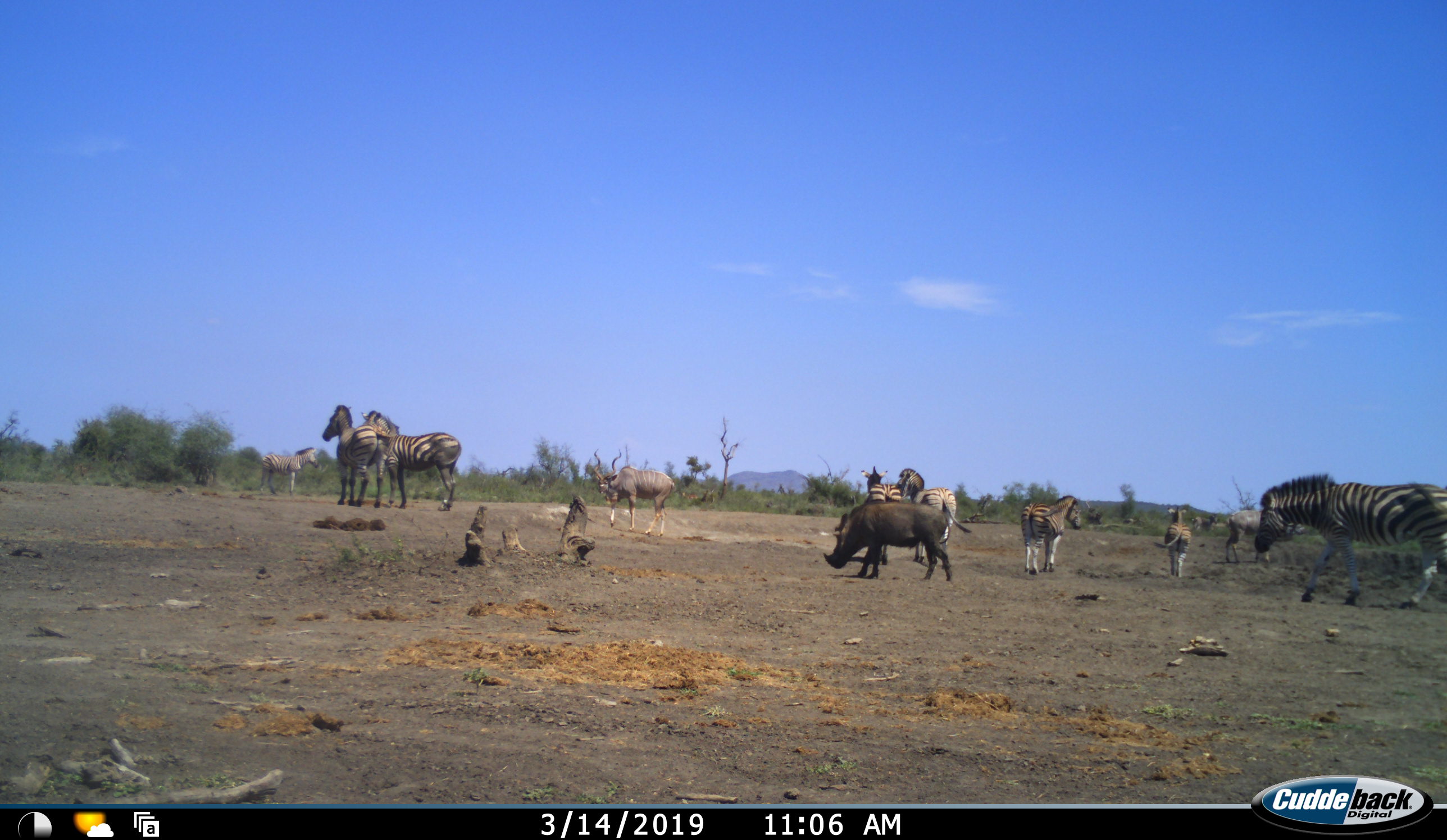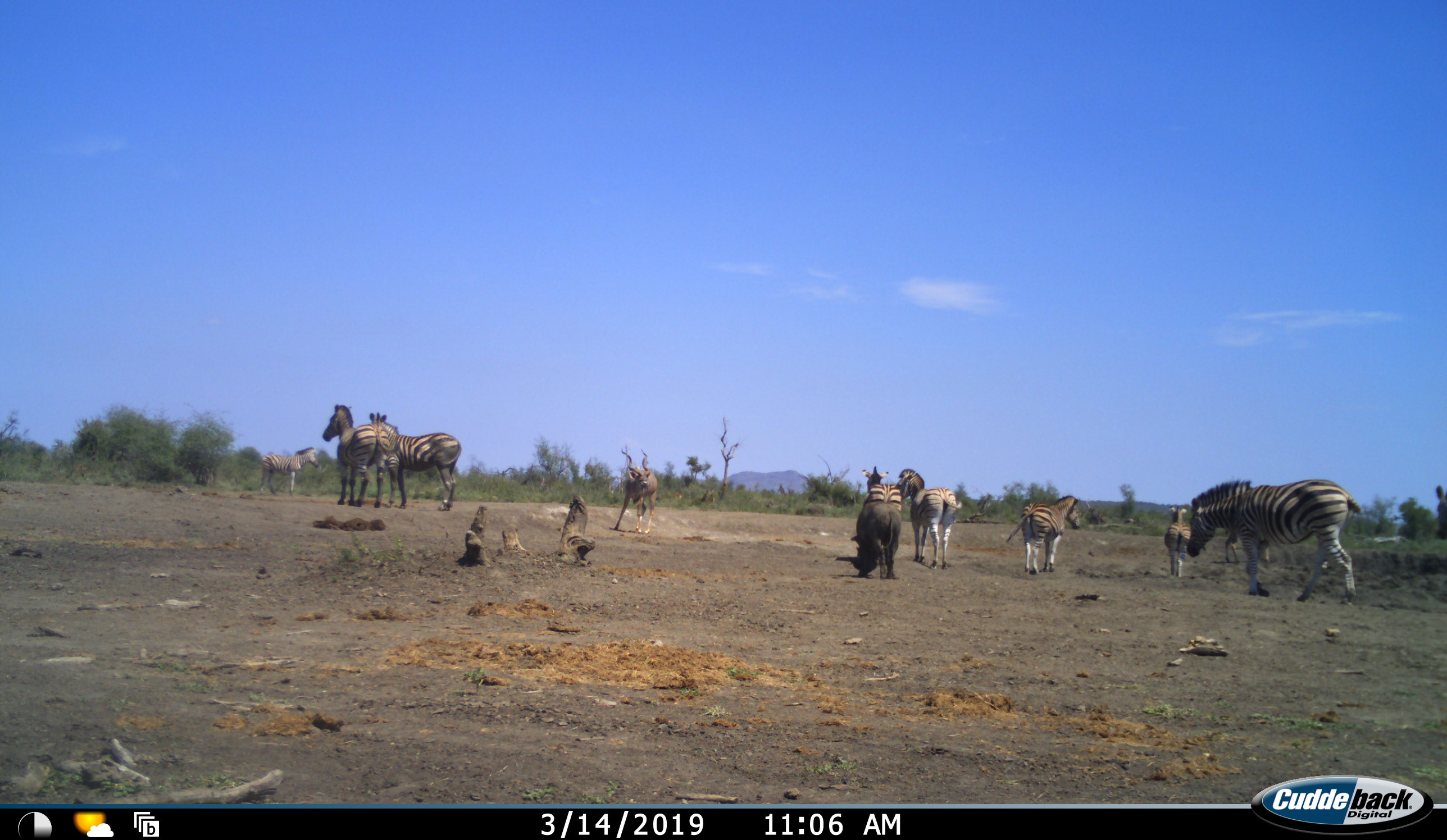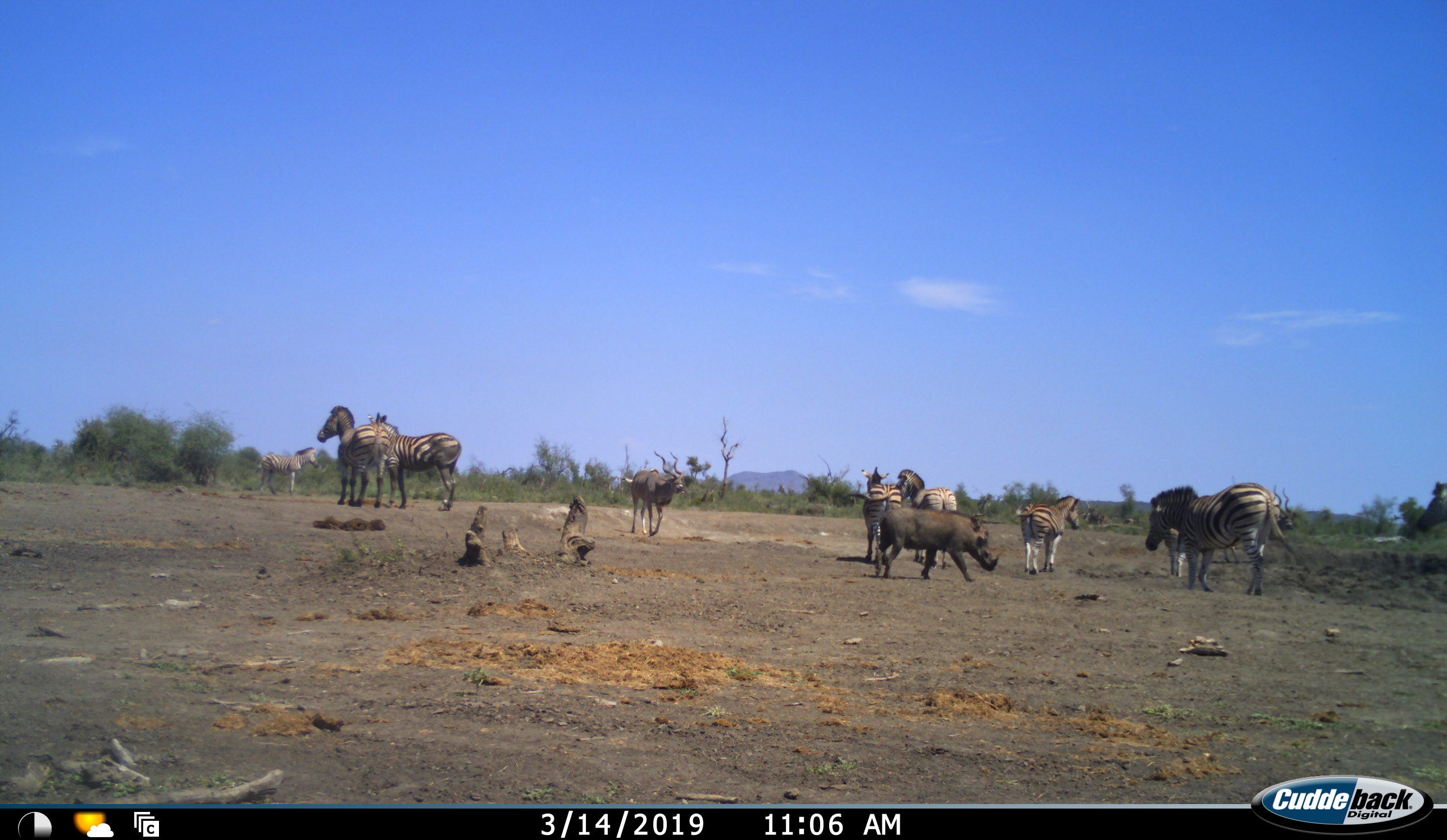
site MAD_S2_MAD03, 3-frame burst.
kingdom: Animalia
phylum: Chordata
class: Mammalia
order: Artiodactyla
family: Bovidae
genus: Tragelaphus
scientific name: Tragelaphus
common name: kudu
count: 1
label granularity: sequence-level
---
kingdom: Animalia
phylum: Chordata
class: Mammalia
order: Artiodactyla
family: Suidae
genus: Phacochoerus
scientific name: Phacochoerus africanus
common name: warthog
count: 1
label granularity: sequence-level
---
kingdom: Animalia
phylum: Chordata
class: Mammalia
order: Perissodactyla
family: Equidae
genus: Equus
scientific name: Equus quagga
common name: plains zebra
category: zebraplains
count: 9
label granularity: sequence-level